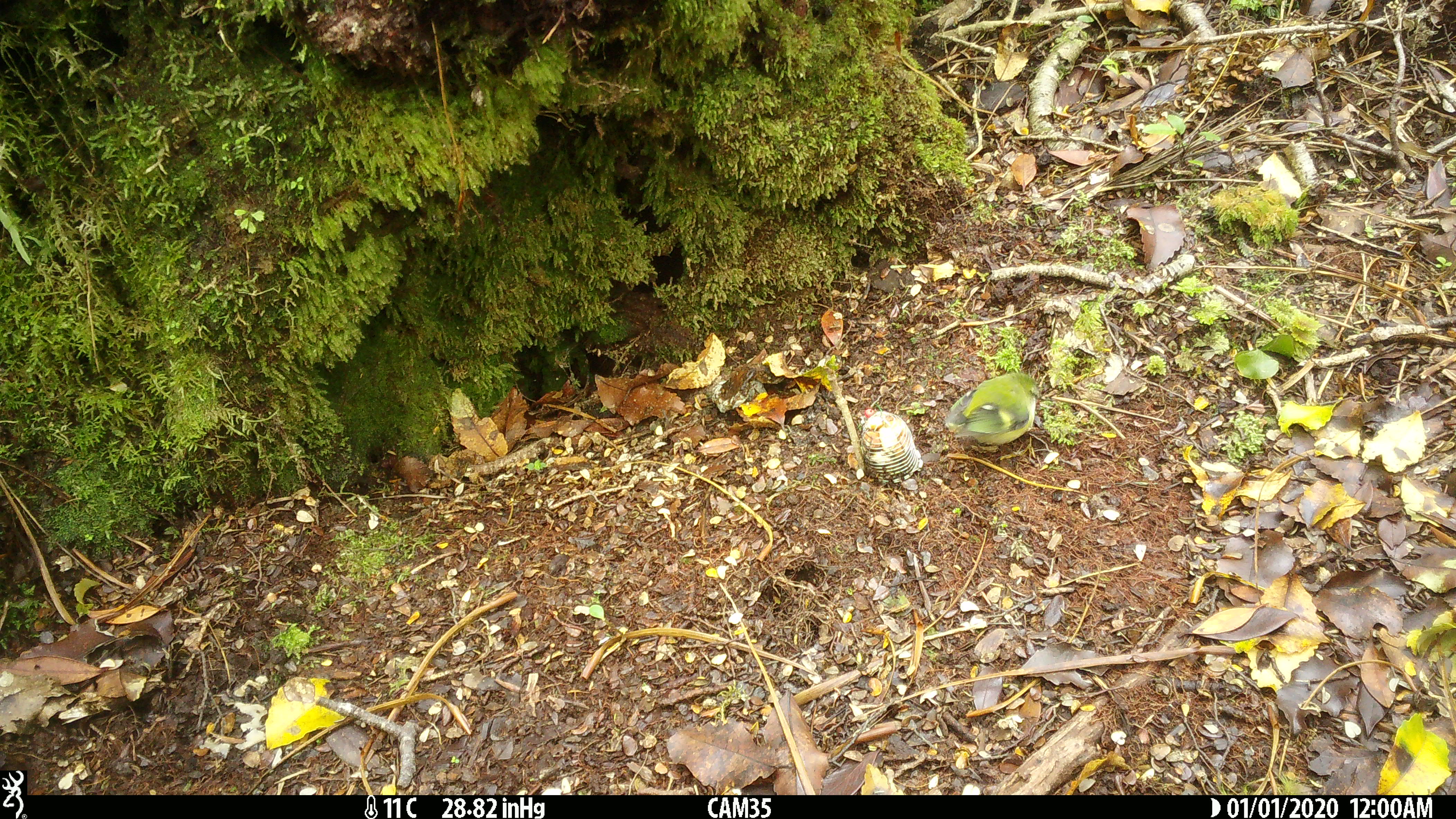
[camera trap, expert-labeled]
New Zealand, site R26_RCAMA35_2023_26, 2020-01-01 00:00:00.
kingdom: Animalia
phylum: Chordata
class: Aves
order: Passeriformes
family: Acanthisittidae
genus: Acanthisitta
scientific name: Acanthisitta chloris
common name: rifleman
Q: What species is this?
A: Rifleman (Acanthisitta chloris).